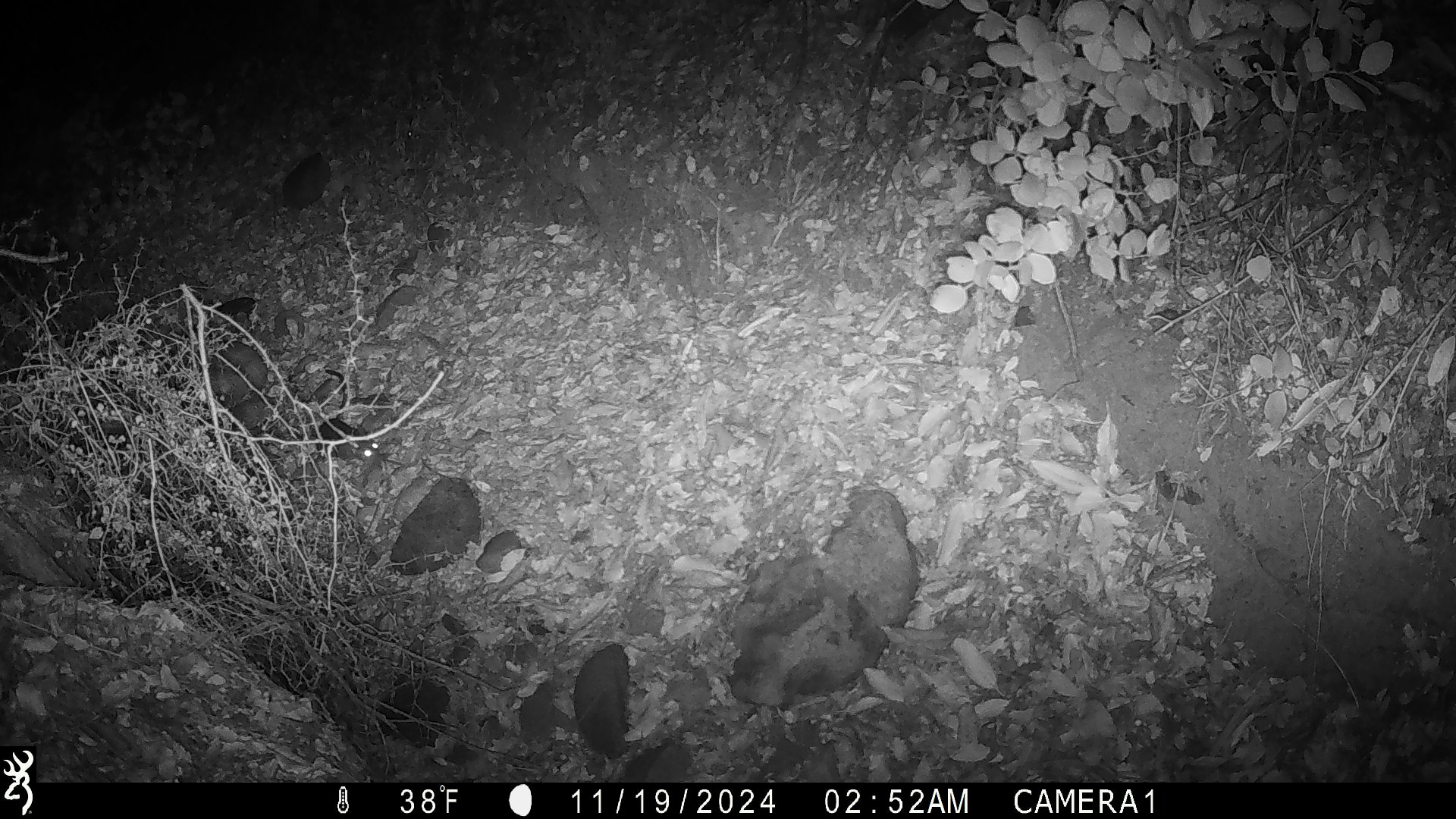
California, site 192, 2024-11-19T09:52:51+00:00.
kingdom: Animalia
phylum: Chordata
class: Mammalia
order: Rodentia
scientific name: Rodentia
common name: mouse or rat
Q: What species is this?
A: Mouse or rat (Rodentia).